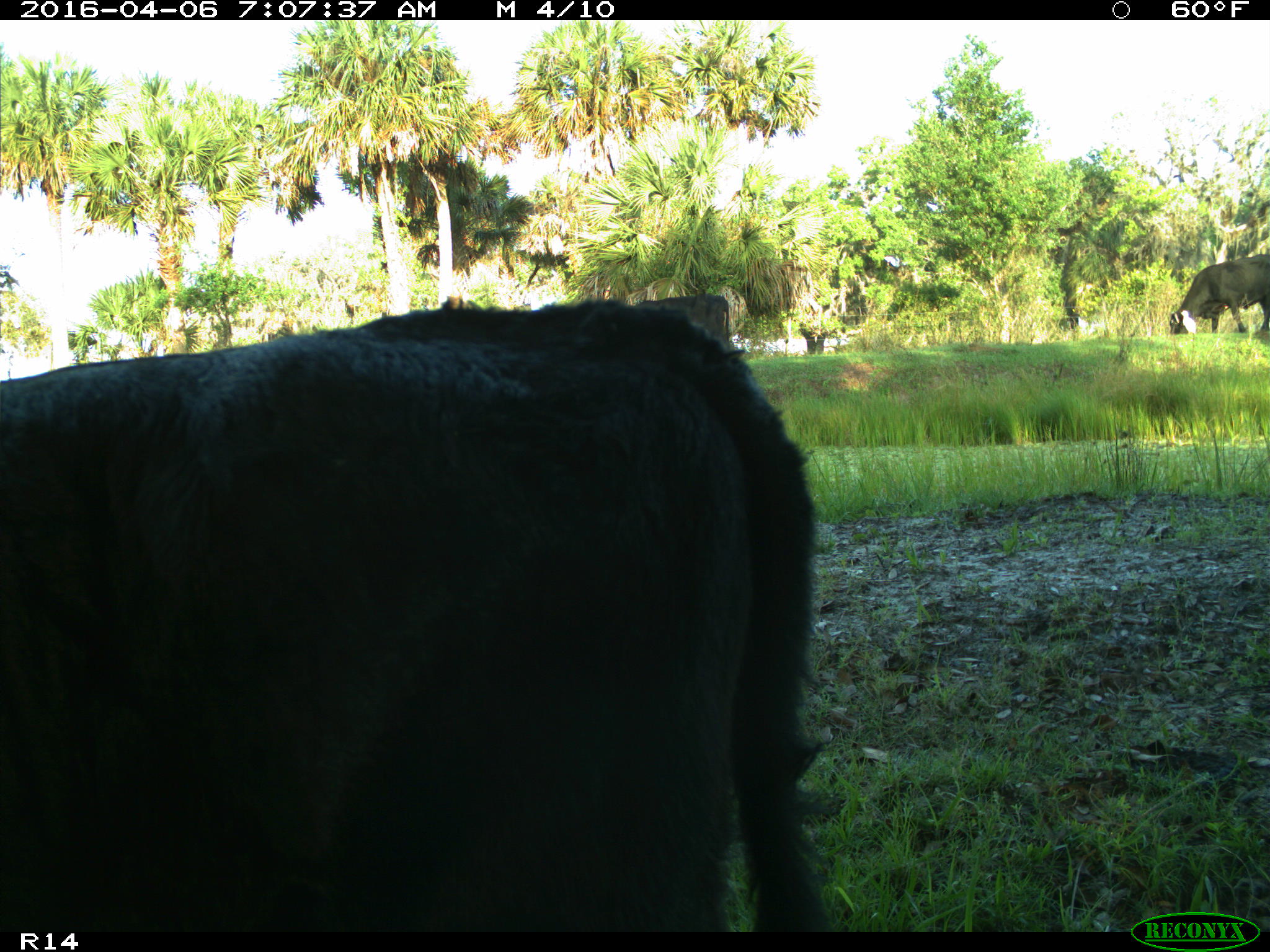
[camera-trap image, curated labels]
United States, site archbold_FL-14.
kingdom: Animalia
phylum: Chordata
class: Mammalia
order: Artiodactyla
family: Bovidae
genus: Bos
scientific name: Bos taurus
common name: domestic cow